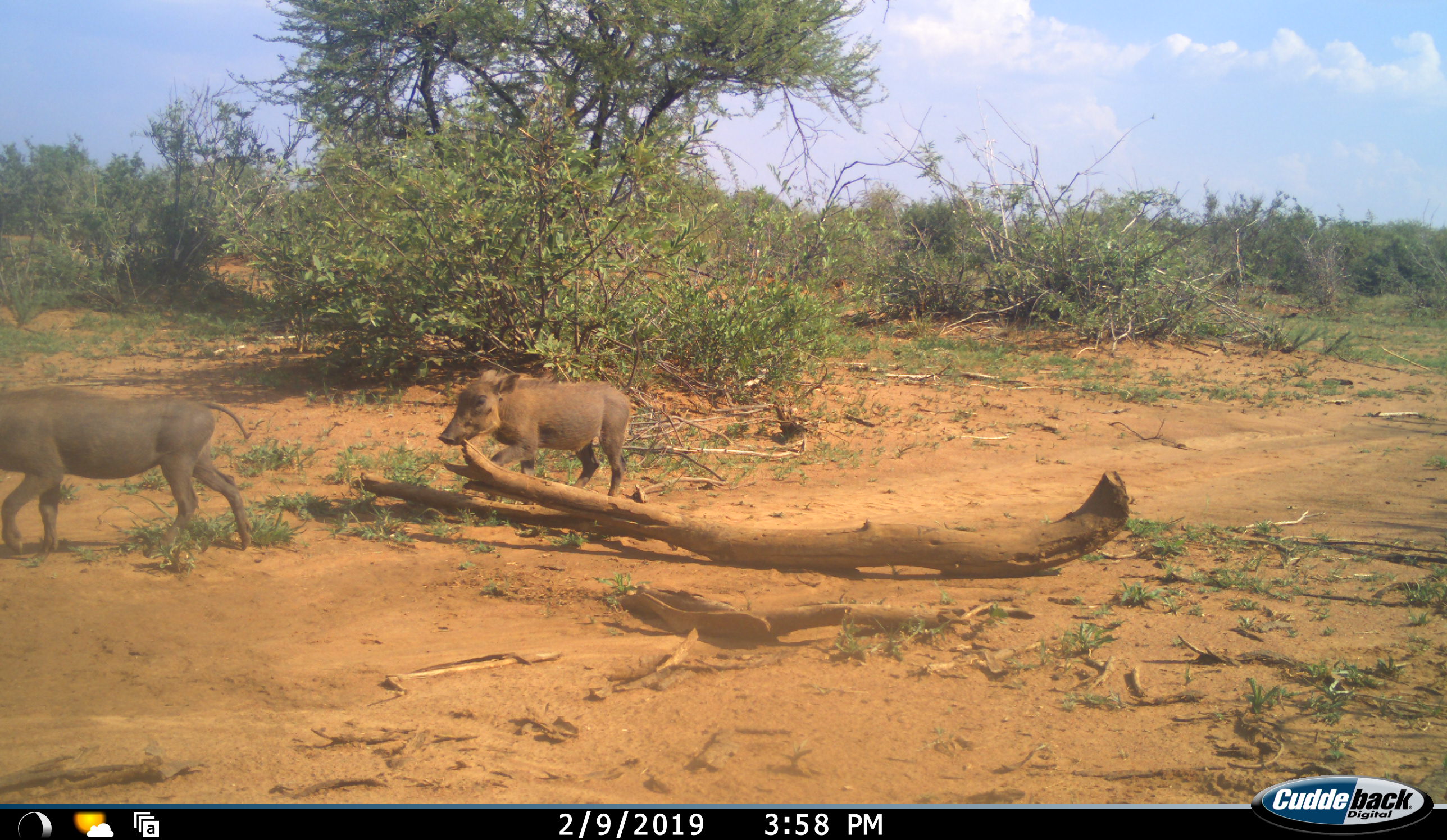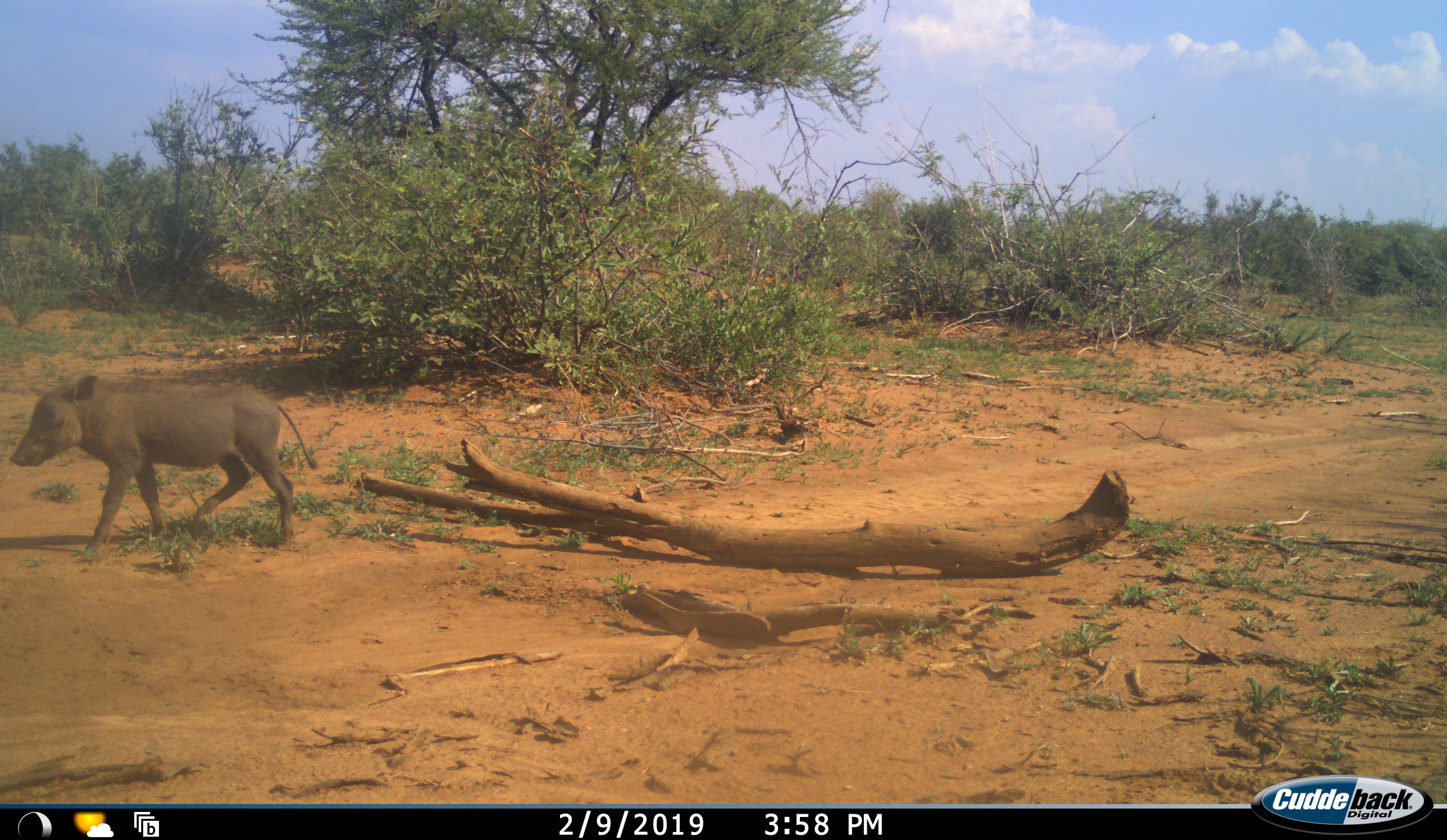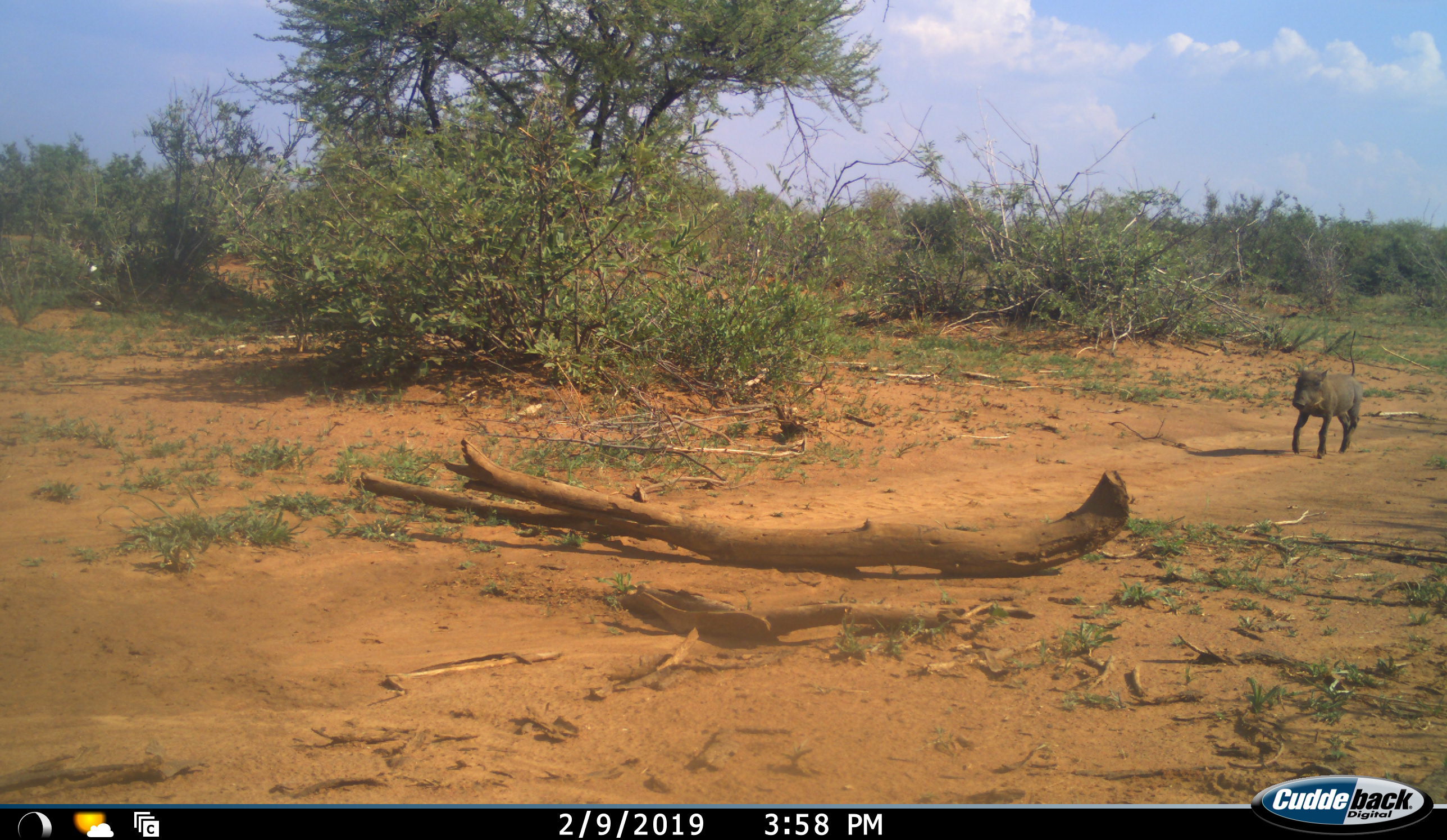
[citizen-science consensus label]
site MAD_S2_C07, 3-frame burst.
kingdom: Animalia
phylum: Chordata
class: Mammalia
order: Artiodactyla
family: Suidae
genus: Phacochoerus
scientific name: Phacochoerus africanus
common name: warthog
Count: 3.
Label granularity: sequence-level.